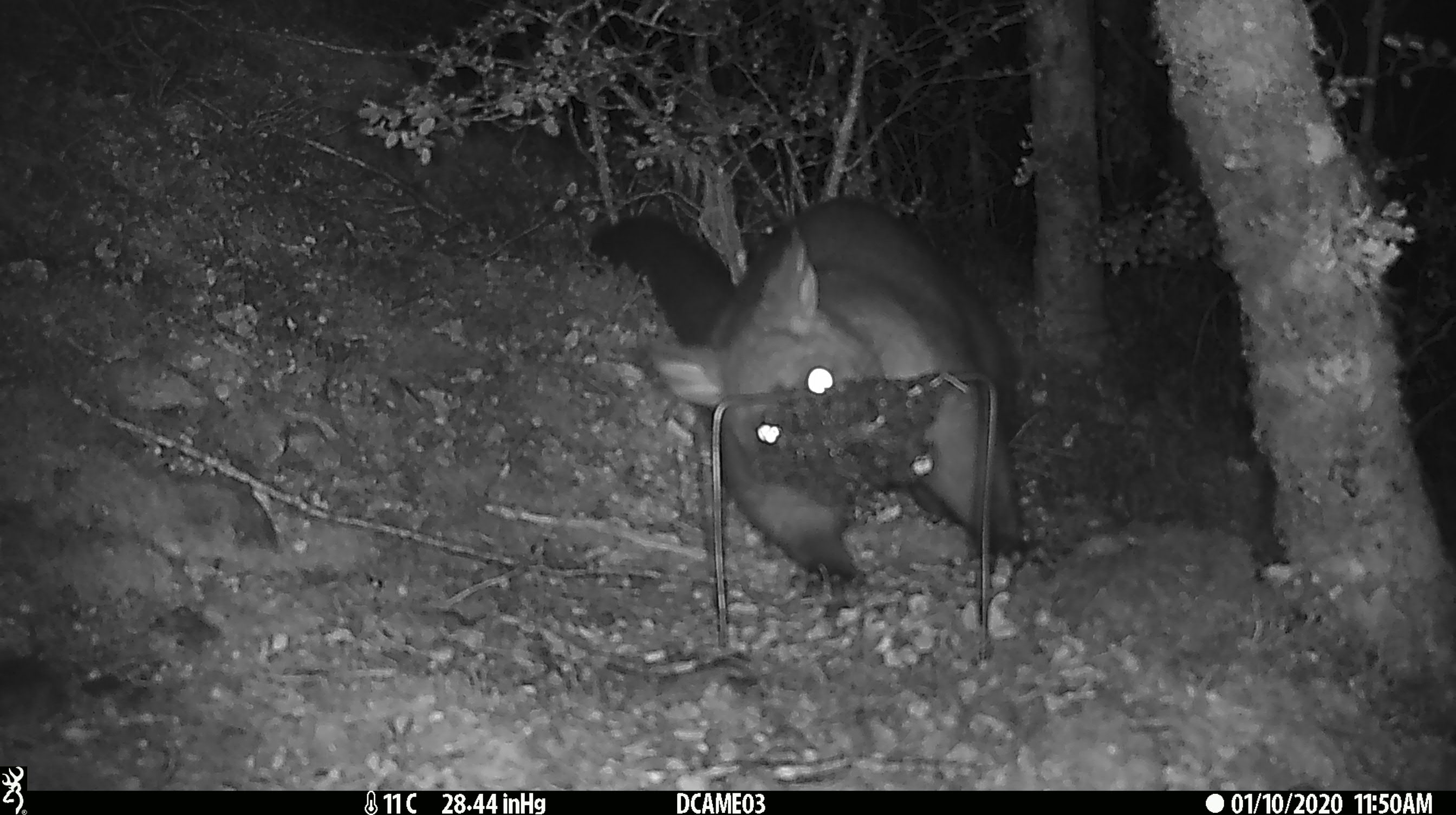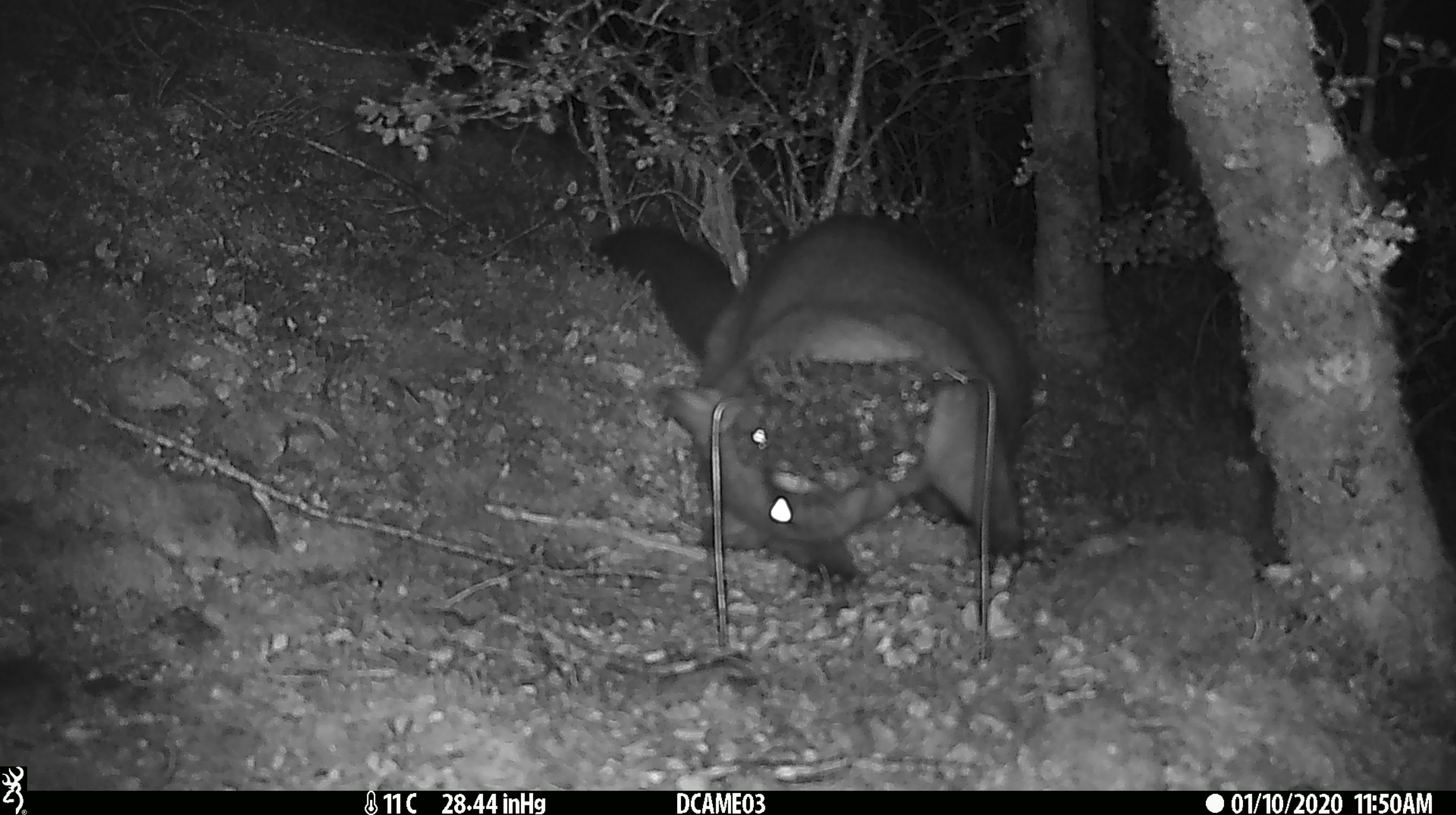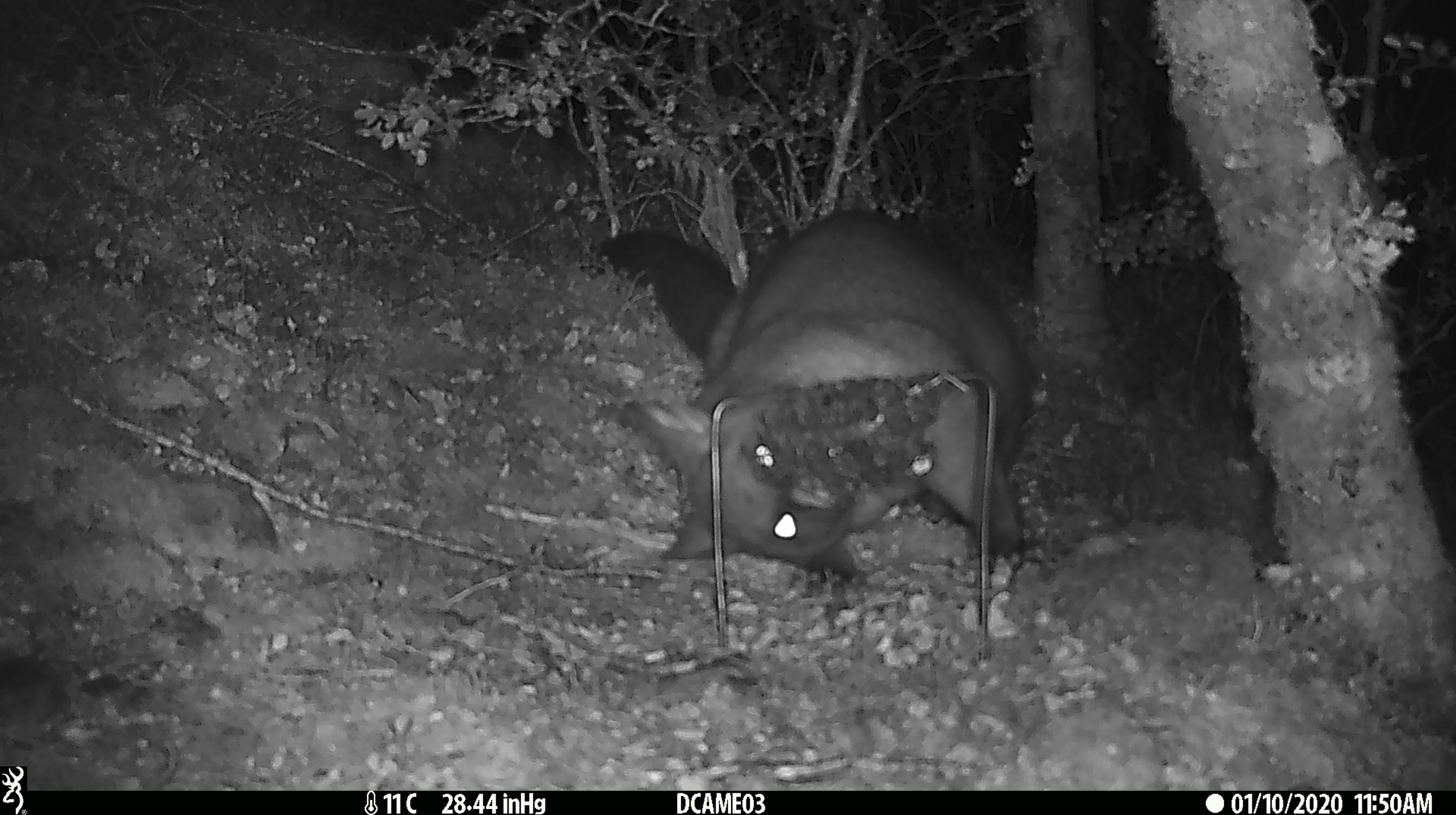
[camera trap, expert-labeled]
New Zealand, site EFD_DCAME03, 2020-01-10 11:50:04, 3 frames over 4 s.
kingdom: Animalia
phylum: Chordata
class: Mammalia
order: Diprotodontia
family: Phalangeridae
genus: Trichosurus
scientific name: Trichosurus vulpecula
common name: common brushtail possum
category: possum